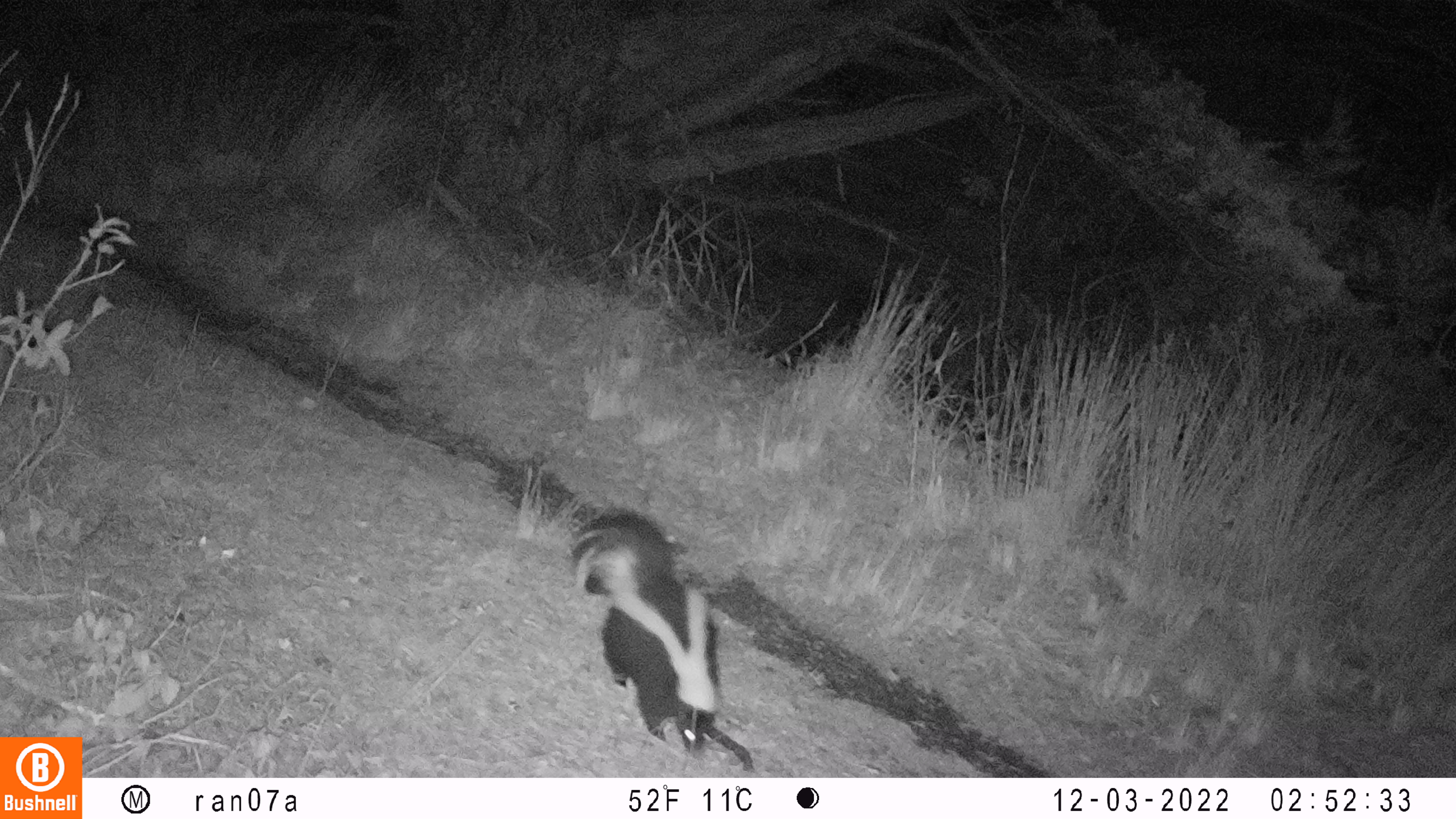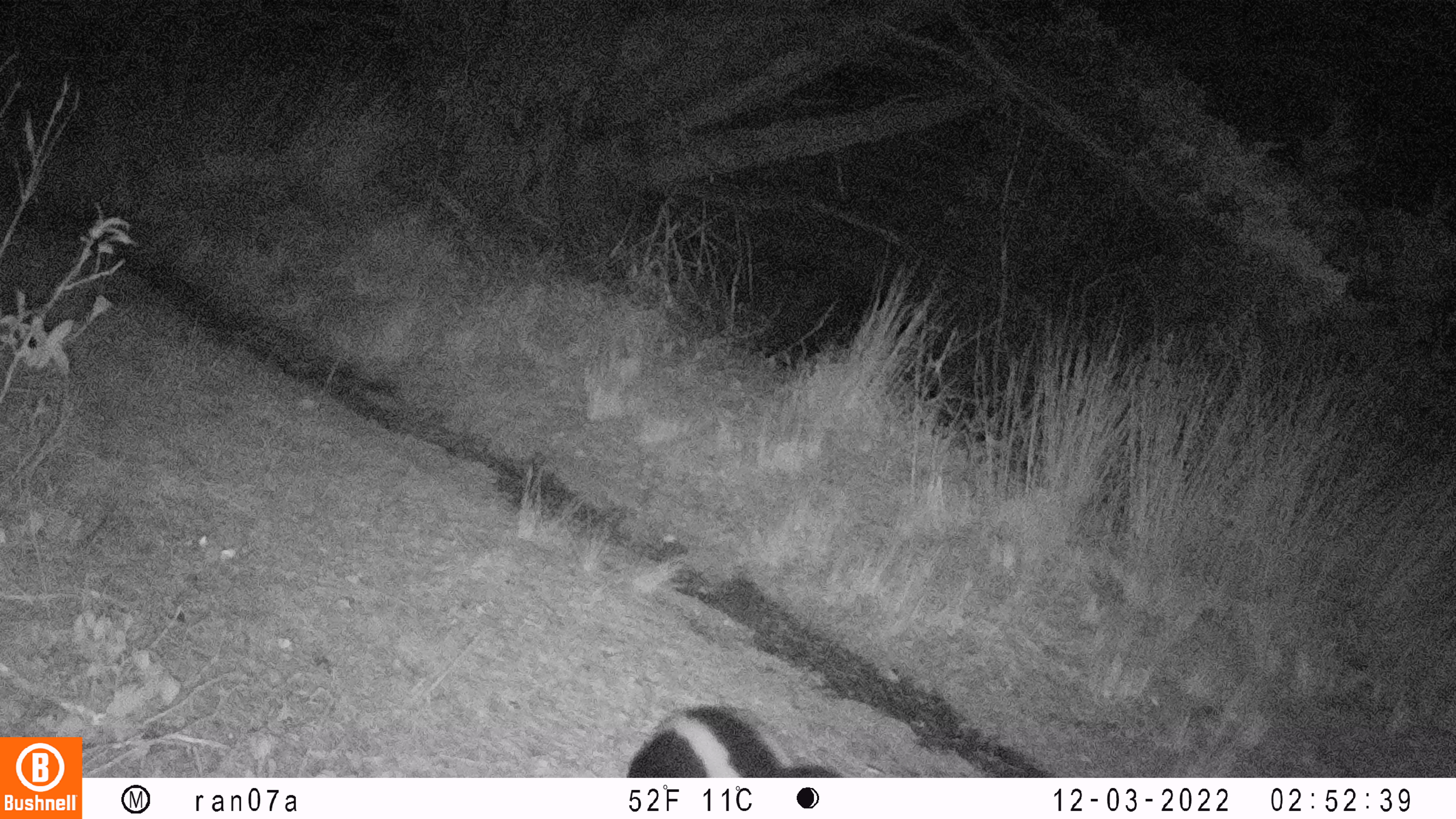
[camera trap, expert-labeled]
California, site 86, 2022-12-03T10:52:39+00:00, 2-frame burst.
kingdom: Animalia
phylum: Chordata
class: Mammalia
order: Carnivora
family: Mephitidae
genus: Mephitis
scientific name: Mephitis mephitis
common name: striped skunk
Striped skunk (Mephitis mephitis).